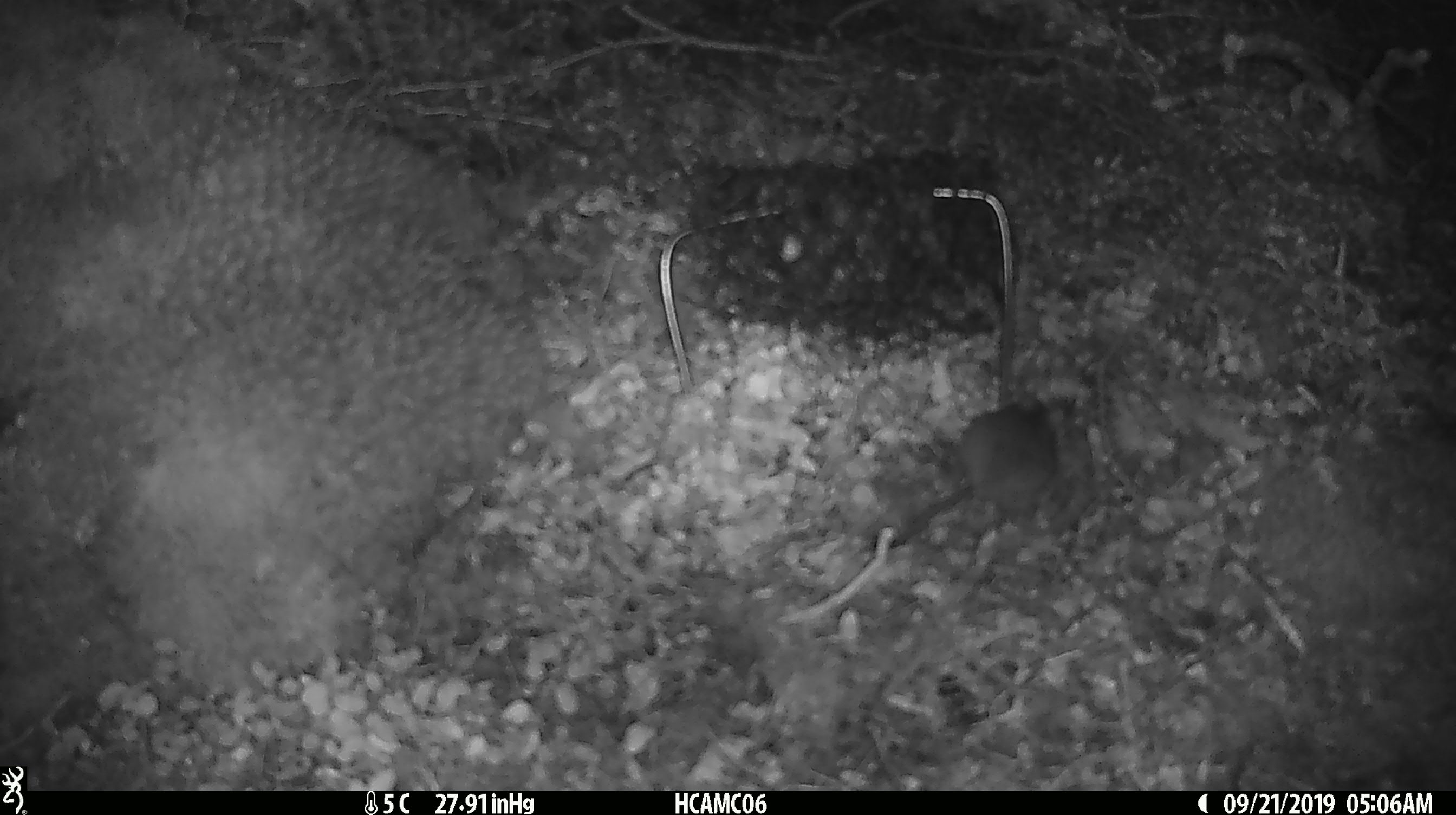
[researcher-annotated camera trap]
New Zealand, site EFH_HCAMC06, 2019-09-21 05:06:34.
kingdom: Animalia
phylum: Chordata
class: Mammalia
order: Rodentia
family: Muridae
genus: Mus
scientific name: Mus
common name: mouse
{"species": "mouse (Mus)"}